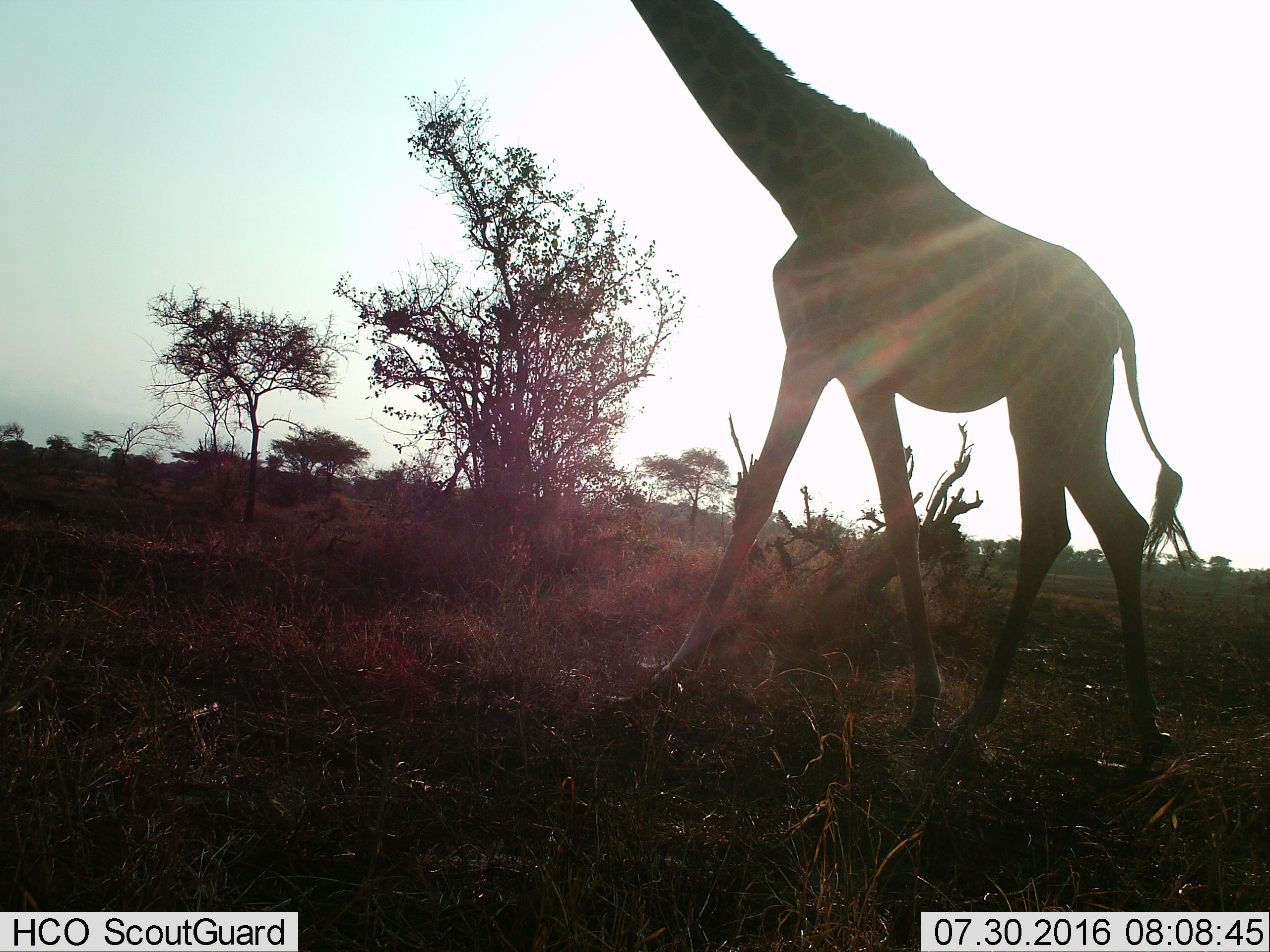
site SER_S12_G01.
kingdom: Animalia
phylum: Chordata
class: Mammalia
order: Artiodactyla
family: Giraffidae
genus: Giraffa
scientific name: Giraffa camelopardalis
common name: giraffe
Giraffe (Giraffa camelopardalis), count 1. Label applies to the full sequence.